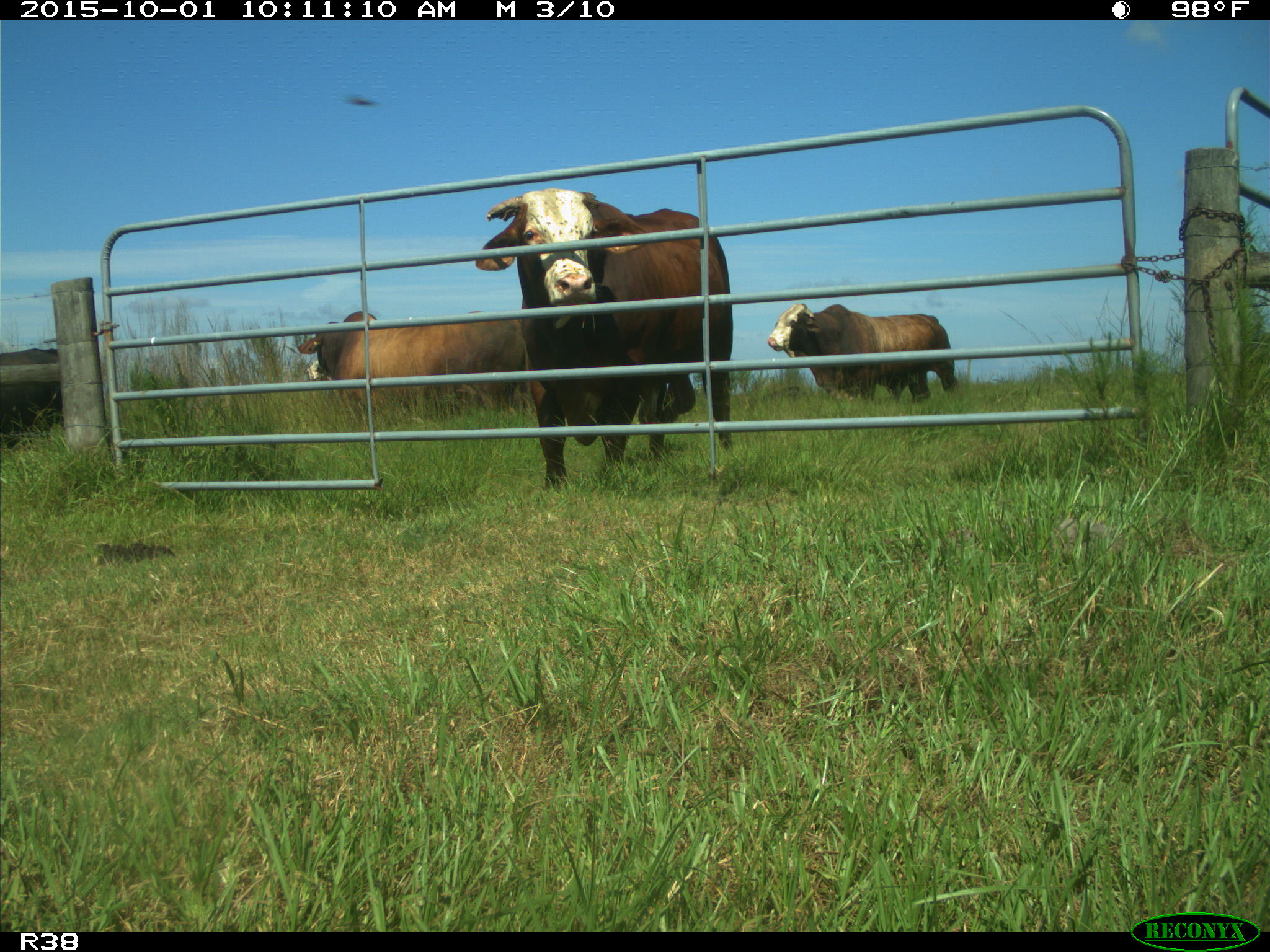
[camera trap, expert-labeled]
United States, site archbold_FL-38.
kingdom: Animalia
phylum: Chordata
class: Mammalia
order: Artiodactyla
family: Bovidae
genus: Bos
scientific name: Bos taurus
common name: domestic cow